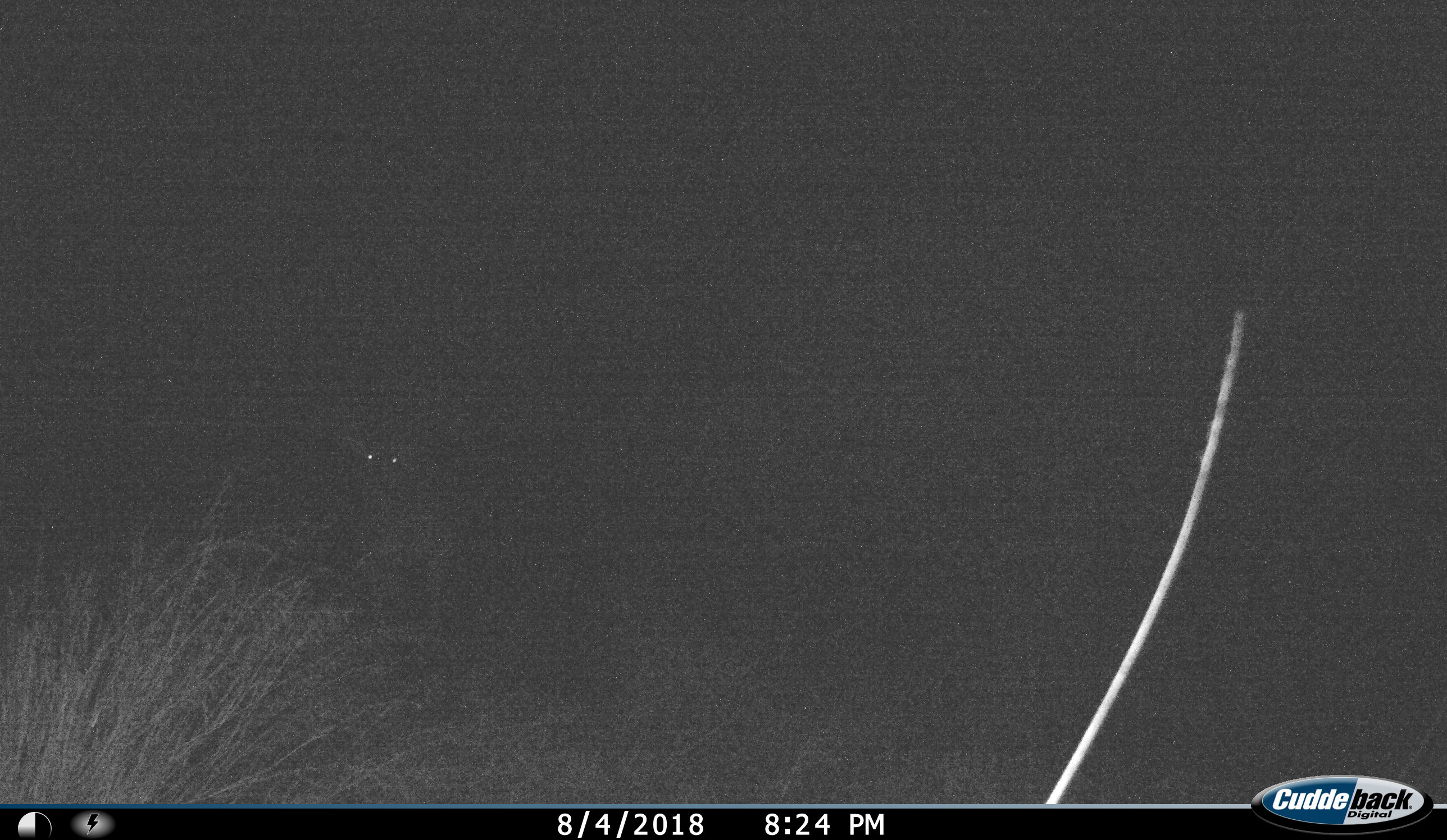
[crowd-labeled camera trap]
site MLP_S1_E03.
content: unidentified animal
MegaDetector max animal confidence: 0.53